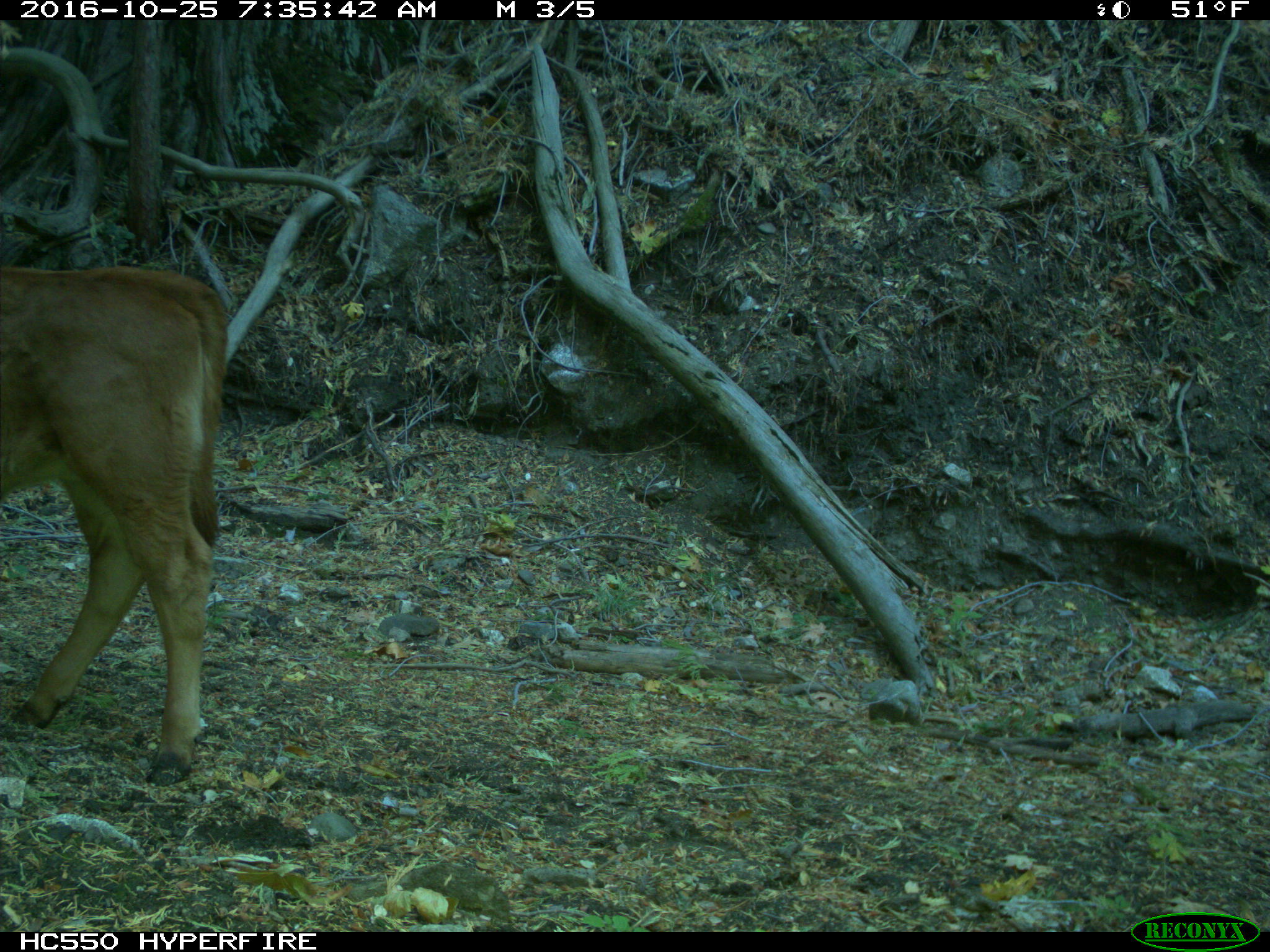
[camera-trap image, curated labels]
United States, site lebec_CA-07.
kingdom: Animalia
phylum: Chordata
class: Mammalia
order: Artiodactyla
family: Bovidae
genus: Bos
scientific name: Bos taurus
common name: domestic cow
Bos taurus (domestic cow).